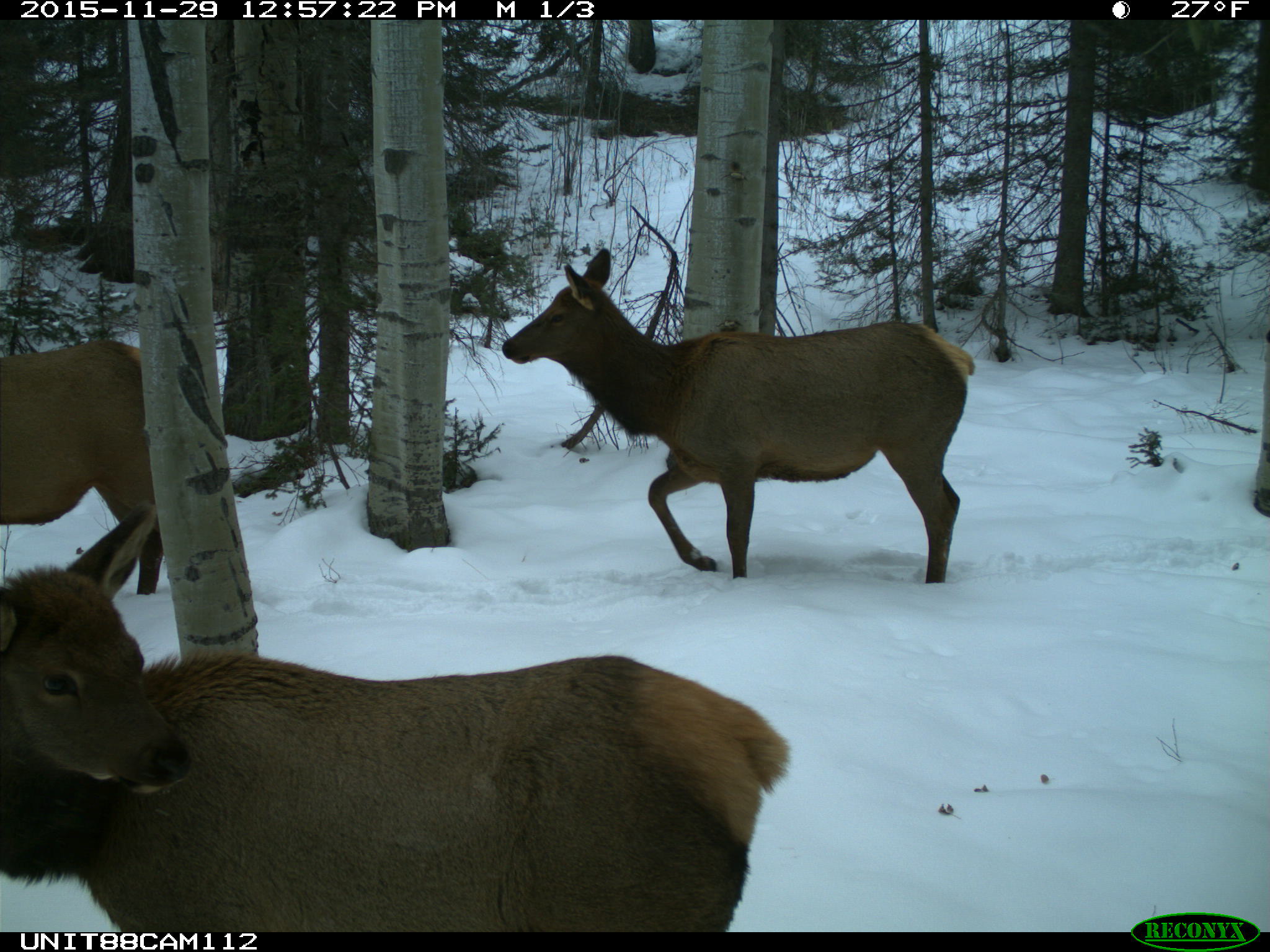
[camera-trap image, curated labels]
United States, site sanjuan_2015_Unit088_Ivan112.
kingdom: Animalia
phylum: Chordata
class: Mammalia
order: Artiodactyla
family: Cervidae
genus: Cervus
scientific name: Cervus elaphus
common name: red deer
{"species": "Cervus elaphus (red deer)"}